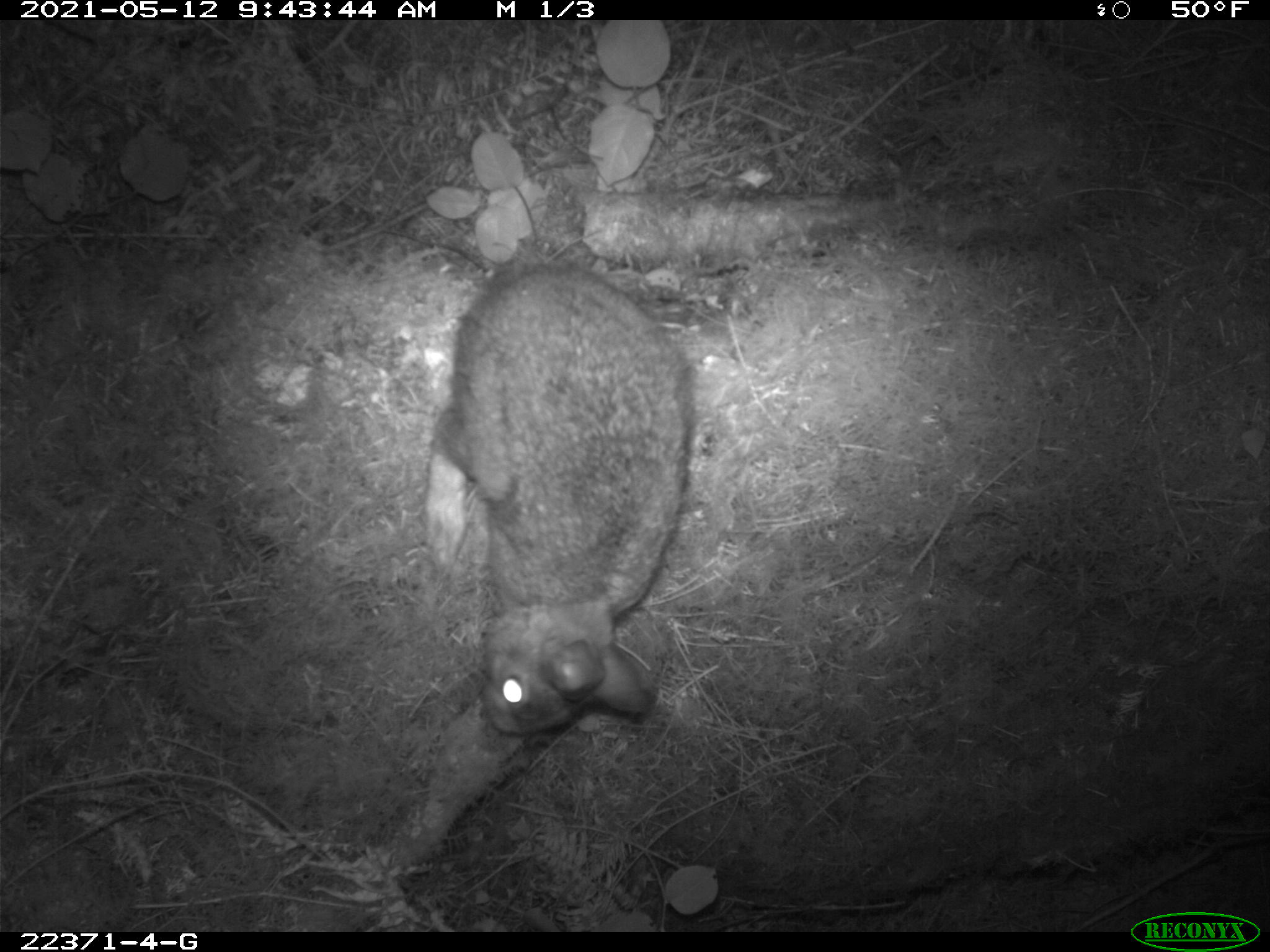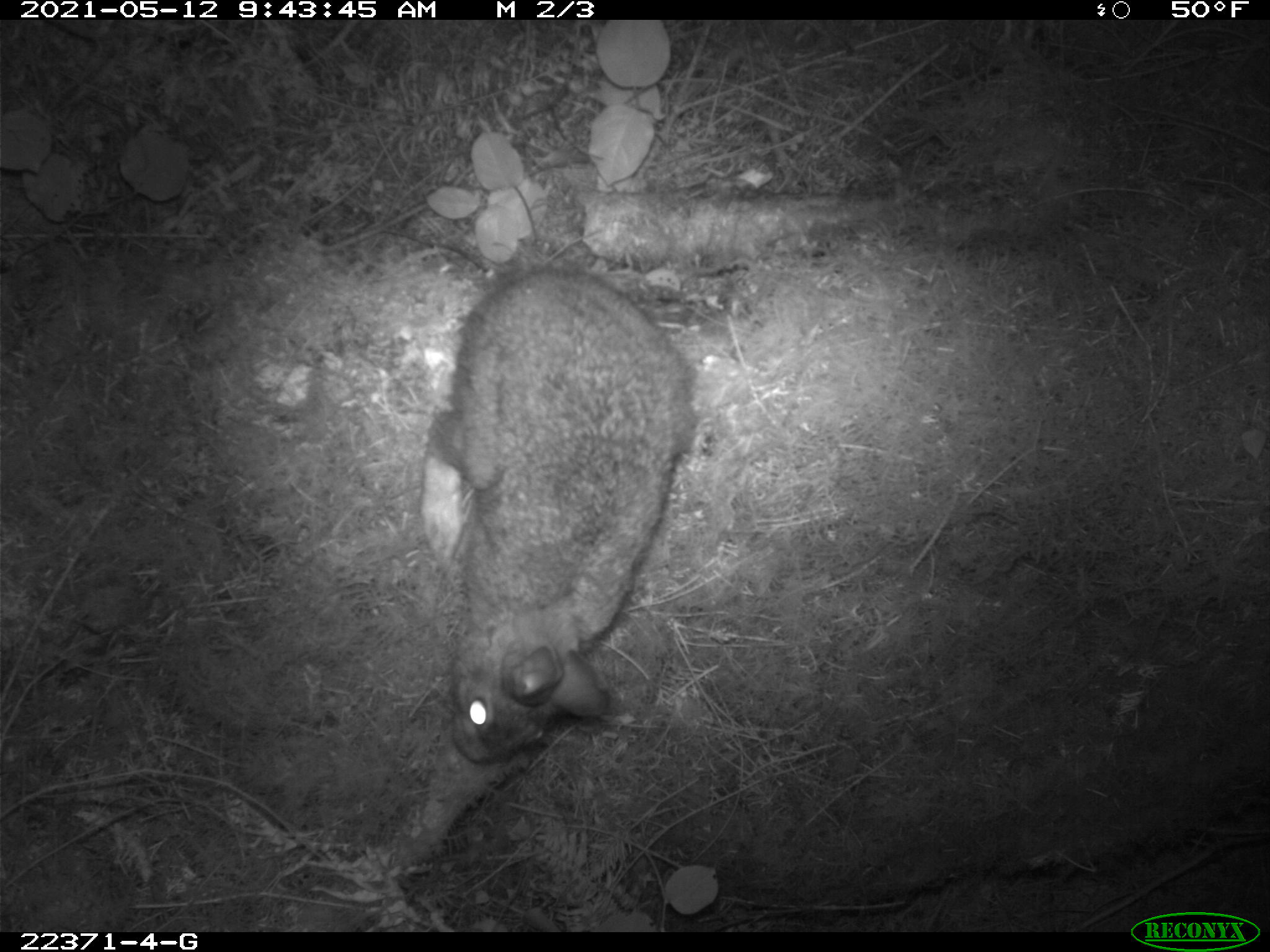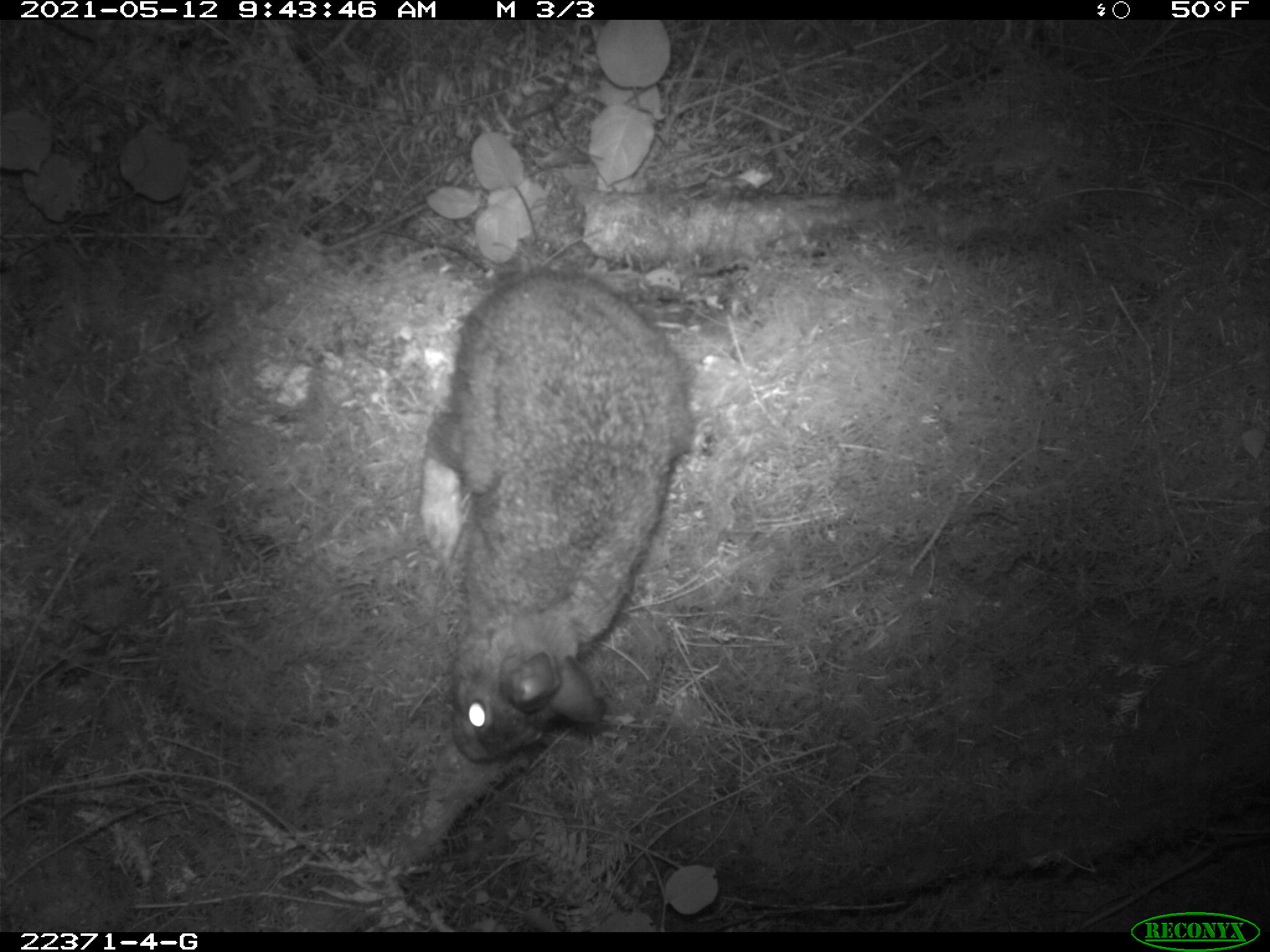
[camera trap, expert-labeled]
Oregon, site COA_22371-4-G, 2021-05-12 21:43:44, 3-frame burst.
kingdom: Animalia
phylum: Chordata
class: Mammalia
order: Lagomorpha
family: Leporidae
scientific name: Leporidae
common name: hares and rabbits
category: leporidae family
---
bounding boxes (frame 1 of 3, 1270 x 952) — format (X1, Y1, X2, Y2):
leporidae family: (399, 243, 711, 751)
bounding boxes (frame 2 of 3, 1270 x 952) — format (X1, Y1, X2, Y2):
leporidae family: (373, 237, 743, 772)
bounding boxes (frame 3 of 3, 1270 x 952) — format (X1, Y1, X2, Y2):
leporidae family: (393, 248, 717, 773)